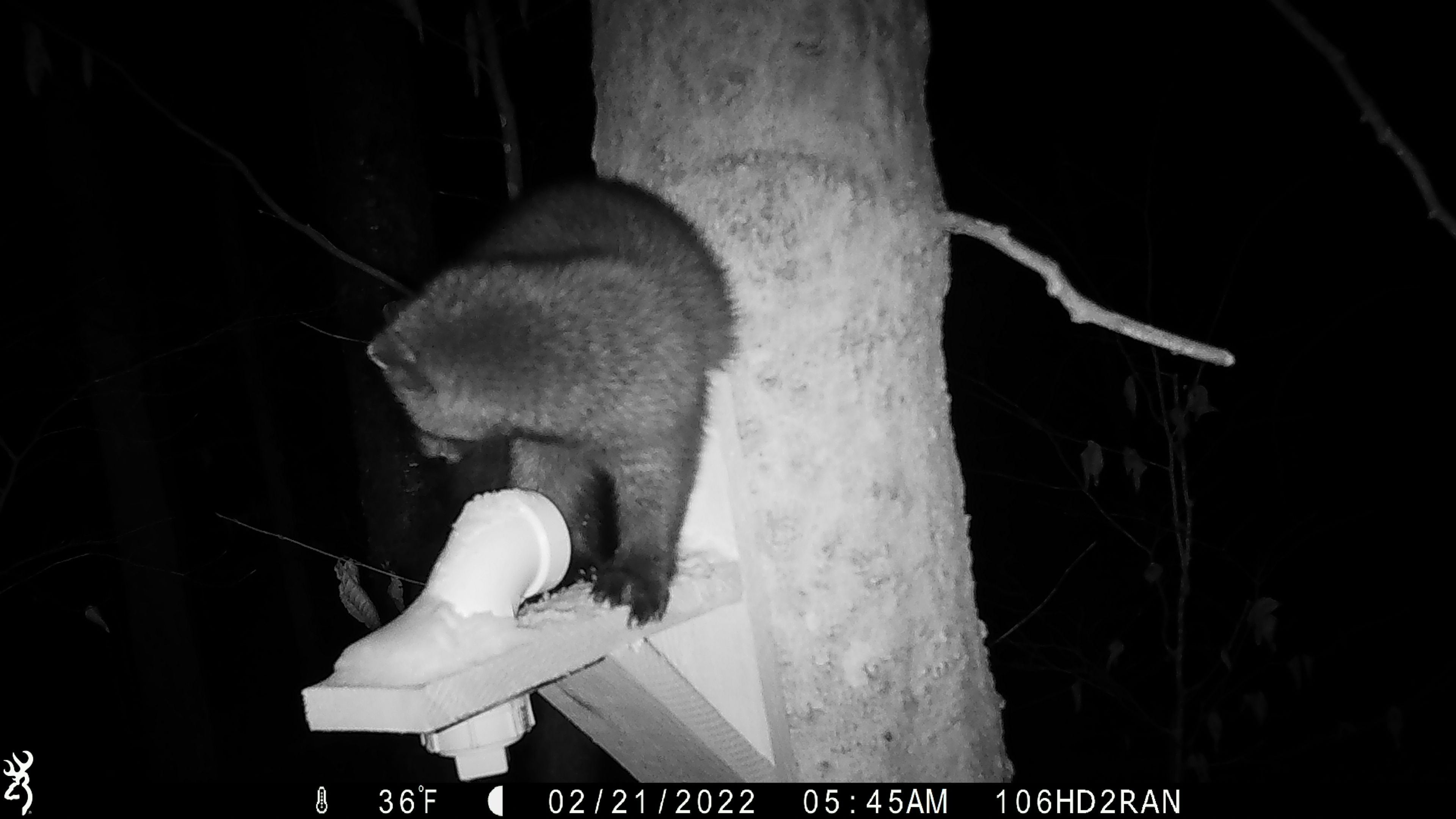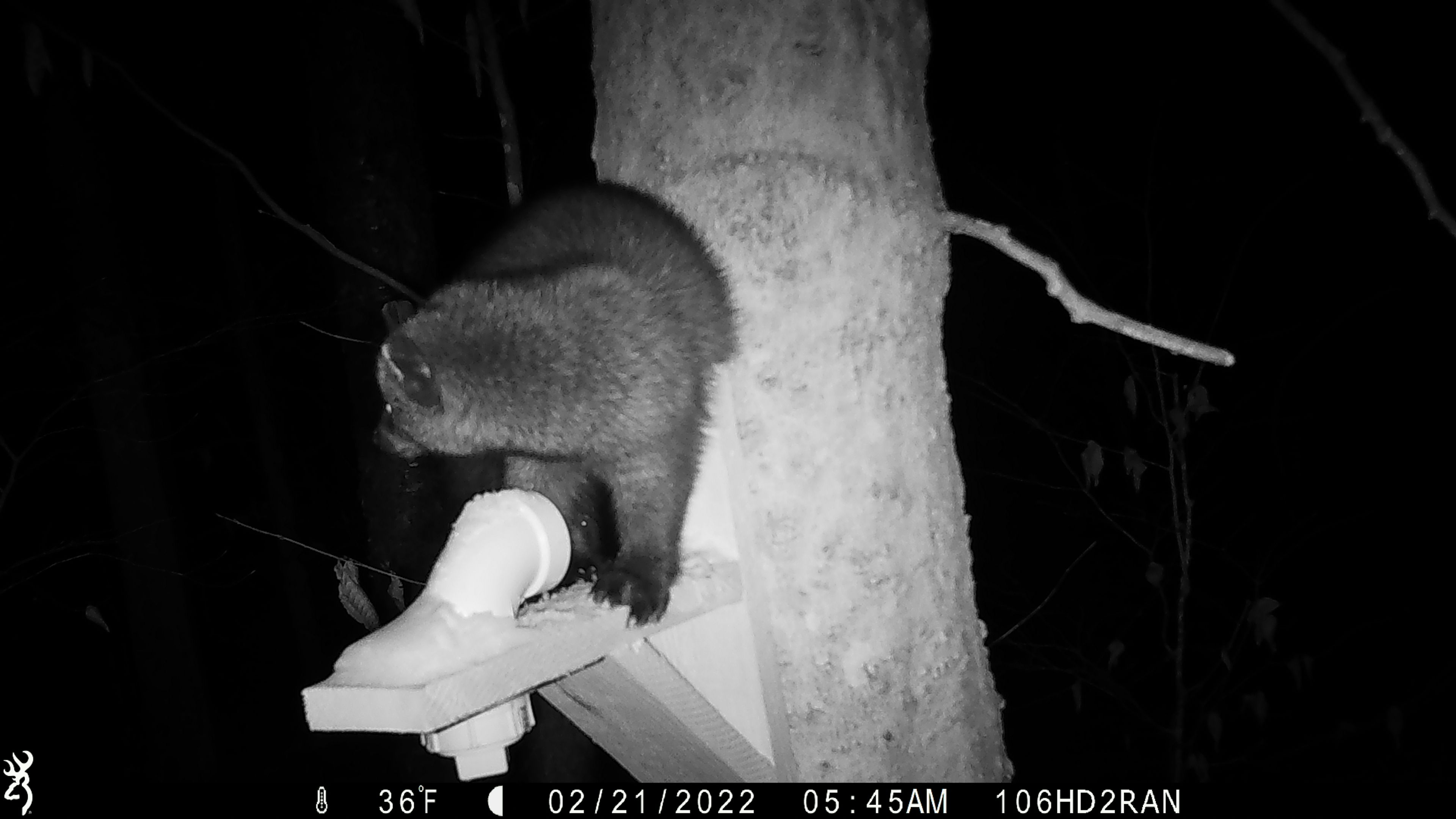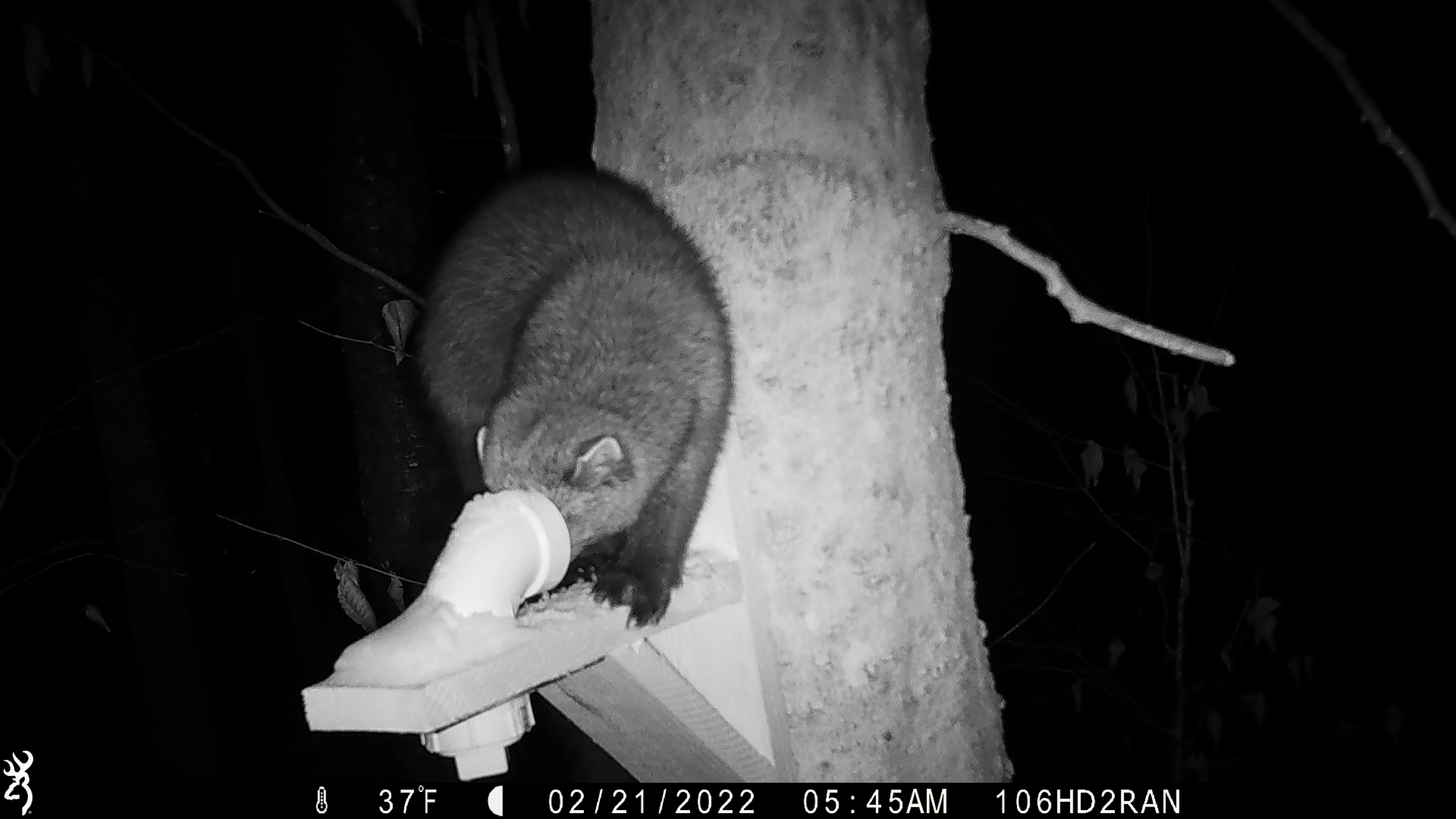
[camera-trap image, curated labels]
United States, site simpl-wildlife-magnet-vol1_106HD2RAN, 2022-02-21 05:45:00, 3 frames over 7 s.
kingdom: Animalia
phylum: Chordata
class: Mammalia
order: Carnivora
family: Mustelidae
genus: Pekania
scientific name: Pekania pennanti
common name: fisher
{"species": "fisher (Pekania pennanti)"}